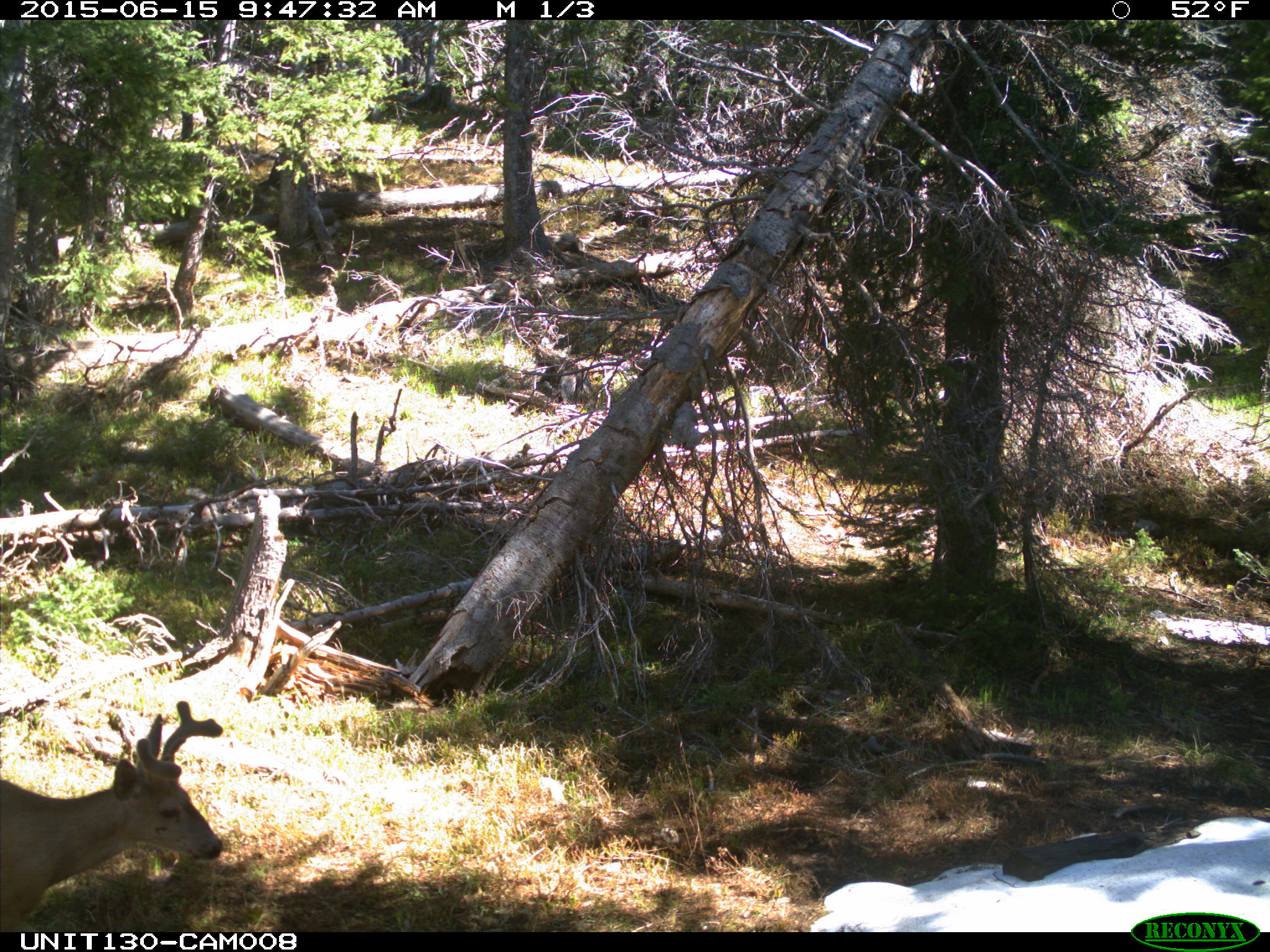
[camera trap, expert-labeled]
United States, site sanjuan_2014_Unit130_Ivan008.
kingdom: Animalia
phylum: Chordata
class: Mammalia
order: Artiodactyla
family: Cervidae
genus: Odocoileus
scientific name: Odocoileus hemionus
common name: mule deer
Odocoileus hemionus (mule deer).